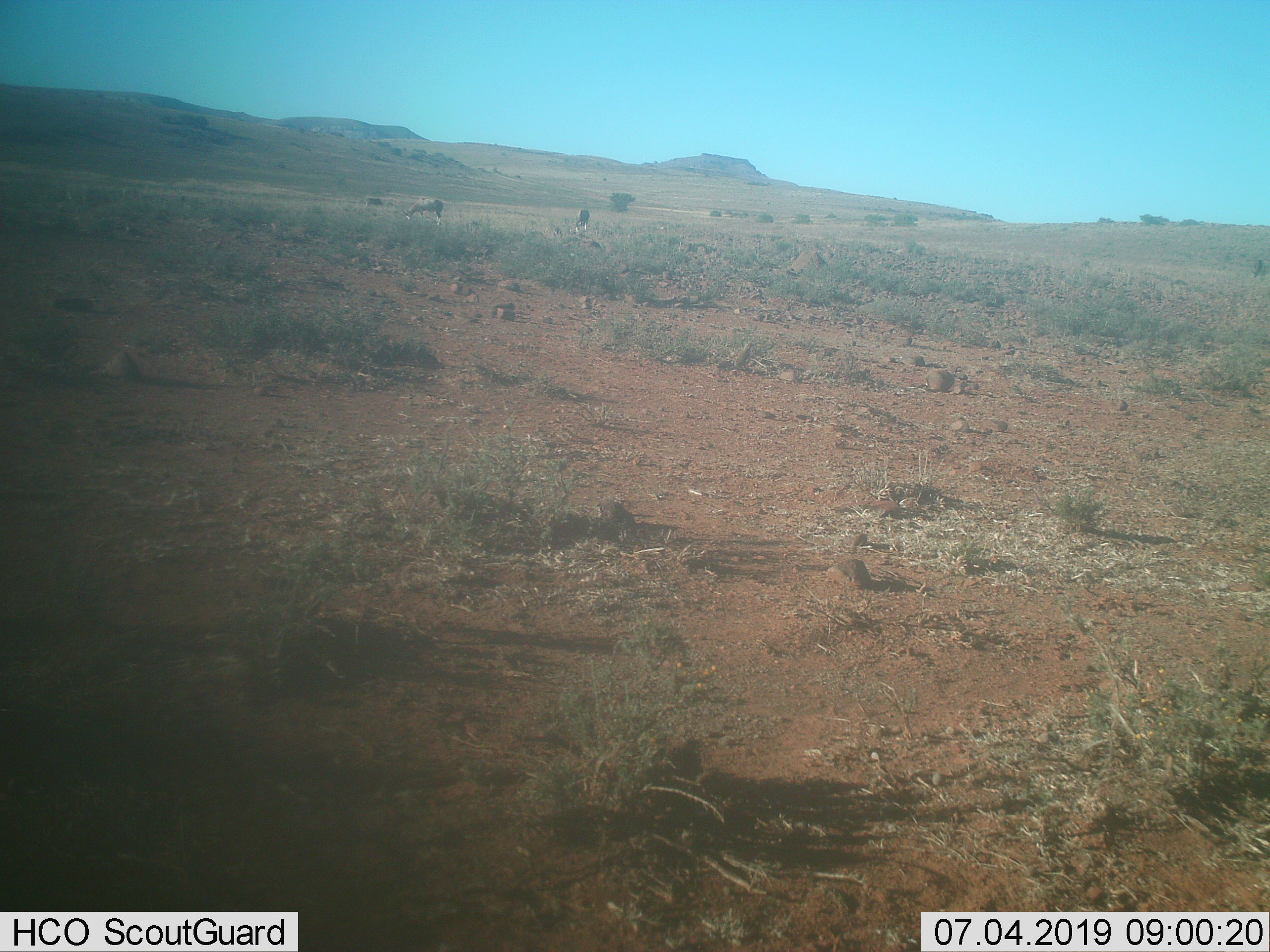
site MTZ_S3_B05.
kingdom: Animalia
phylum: Chordata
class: Mammalia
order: Artiodactyla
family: Bovidae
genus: Damaliscus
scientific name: Damaliscus pygargus phillipsi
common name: blesbok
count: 2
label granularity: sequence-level